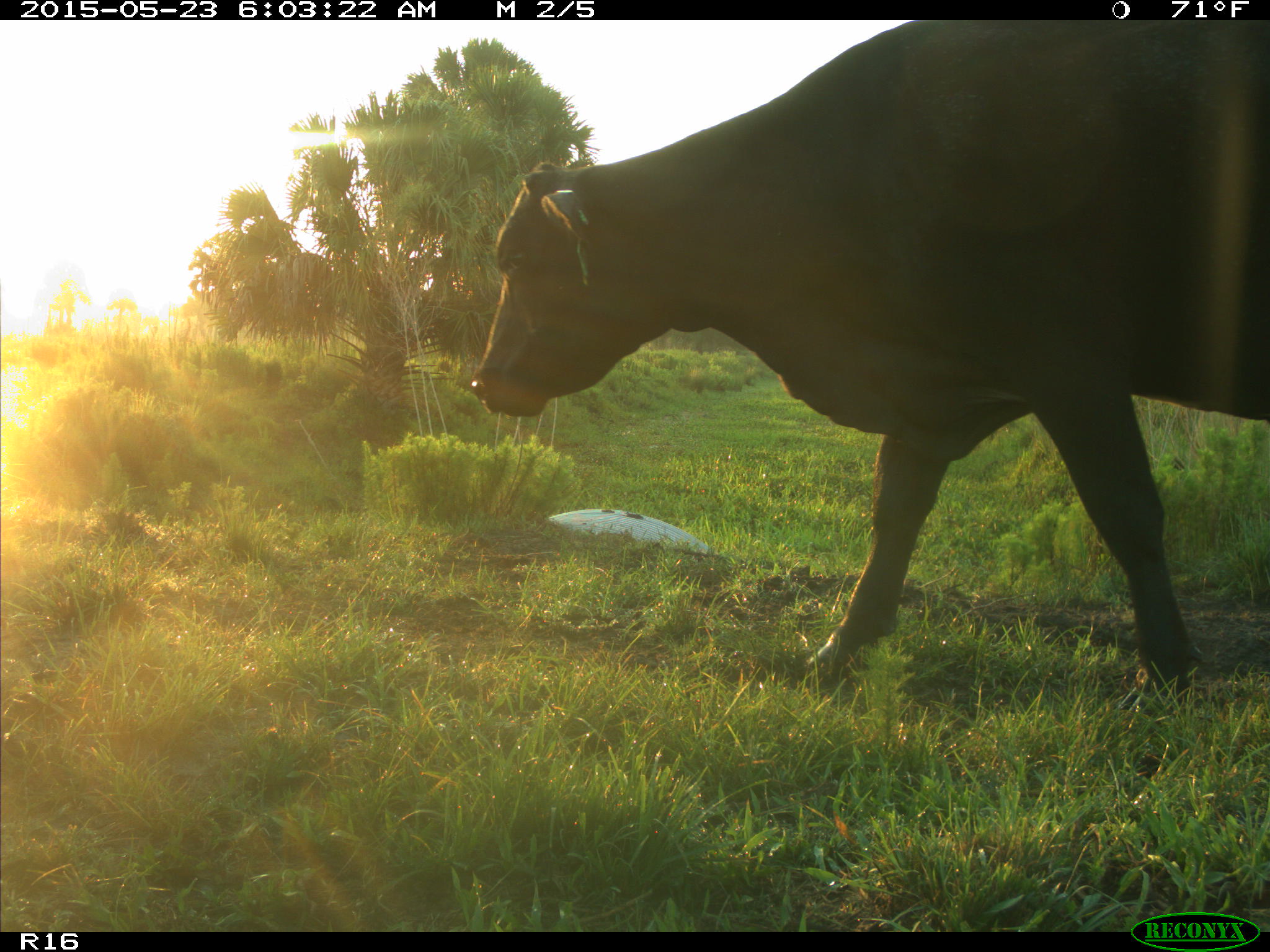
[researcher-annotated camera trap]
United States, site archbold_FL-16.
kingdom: Animalia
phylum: Chordata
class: Mammalia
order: Artiodactyla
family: Bovidae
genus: Bos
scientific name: Bos taurus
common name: domestic cow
Bos taurus (domestic cow).